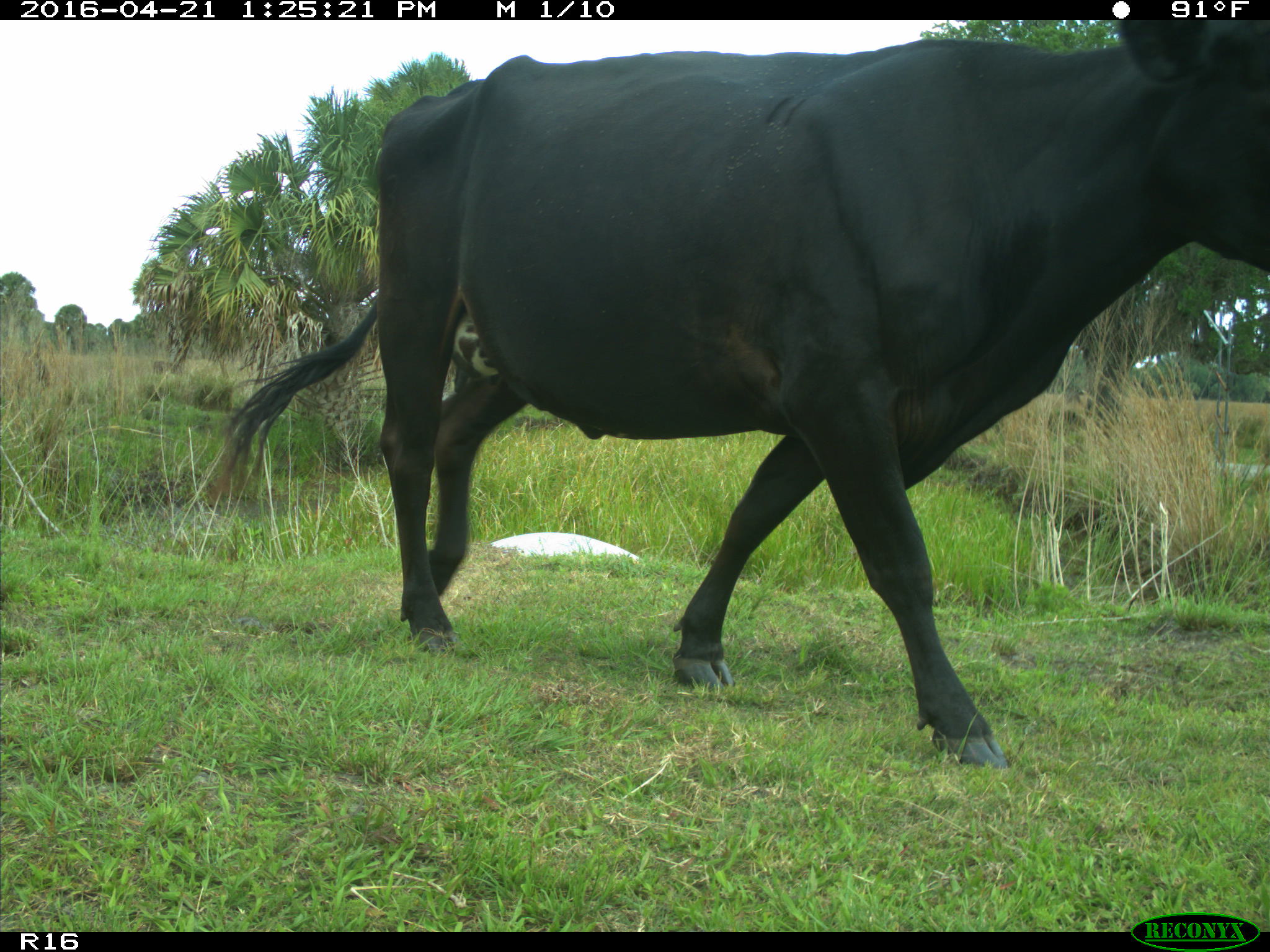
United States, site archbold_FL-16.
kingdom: Animalia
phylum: Chordata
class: Mammalia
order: Artiodactyla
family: Bovidae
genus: Bos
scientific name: Bos taurus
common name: domestic cow